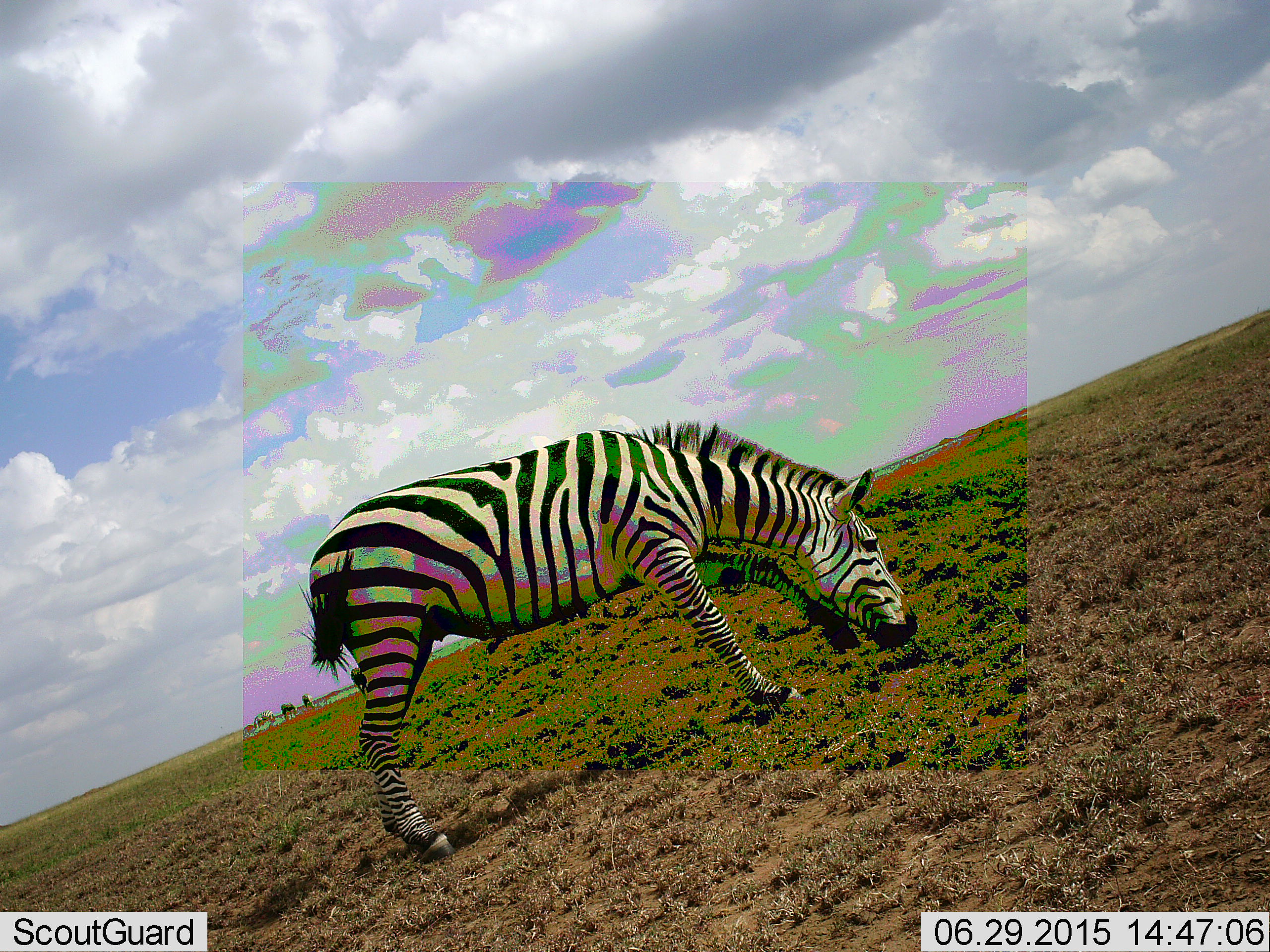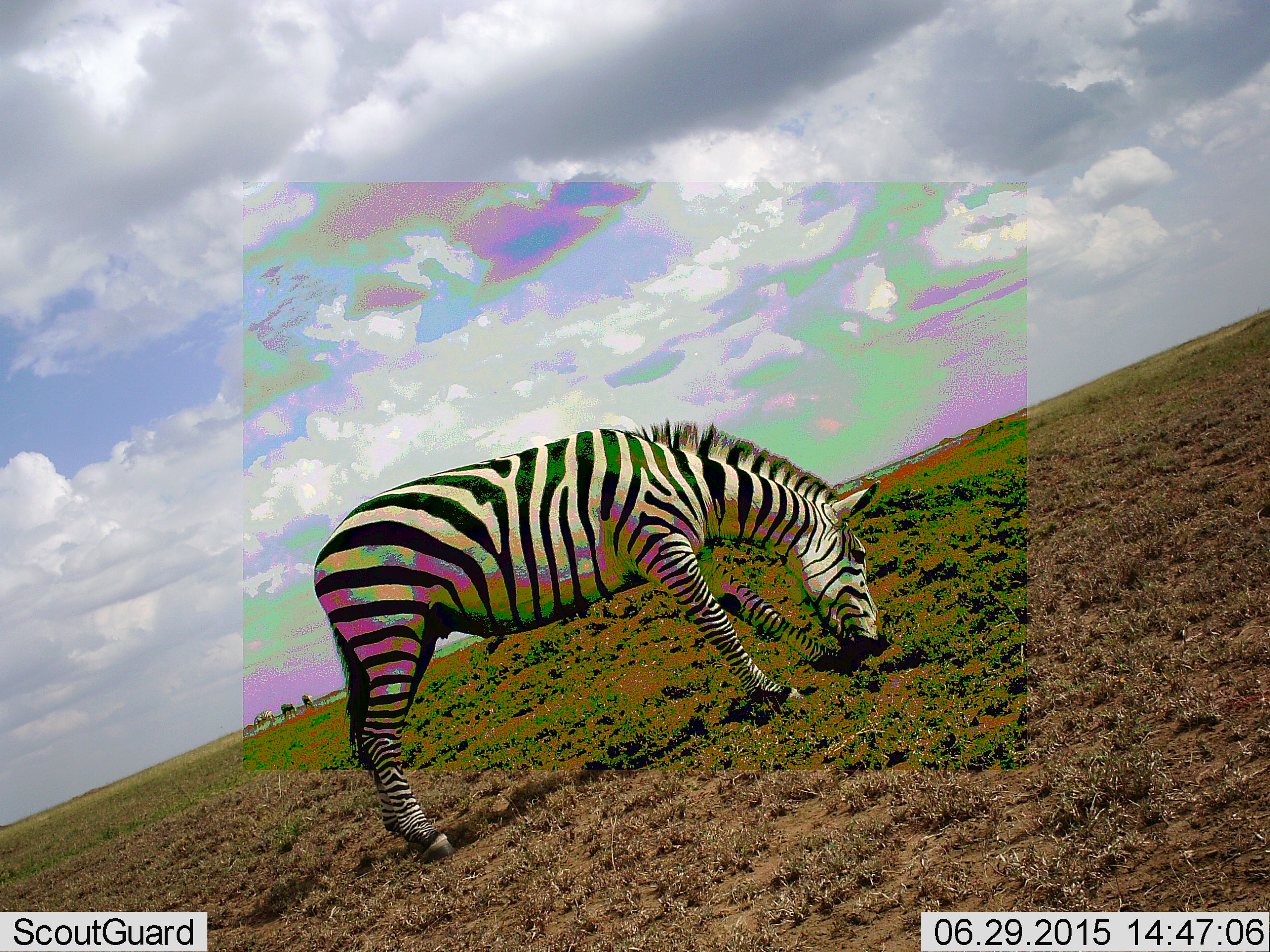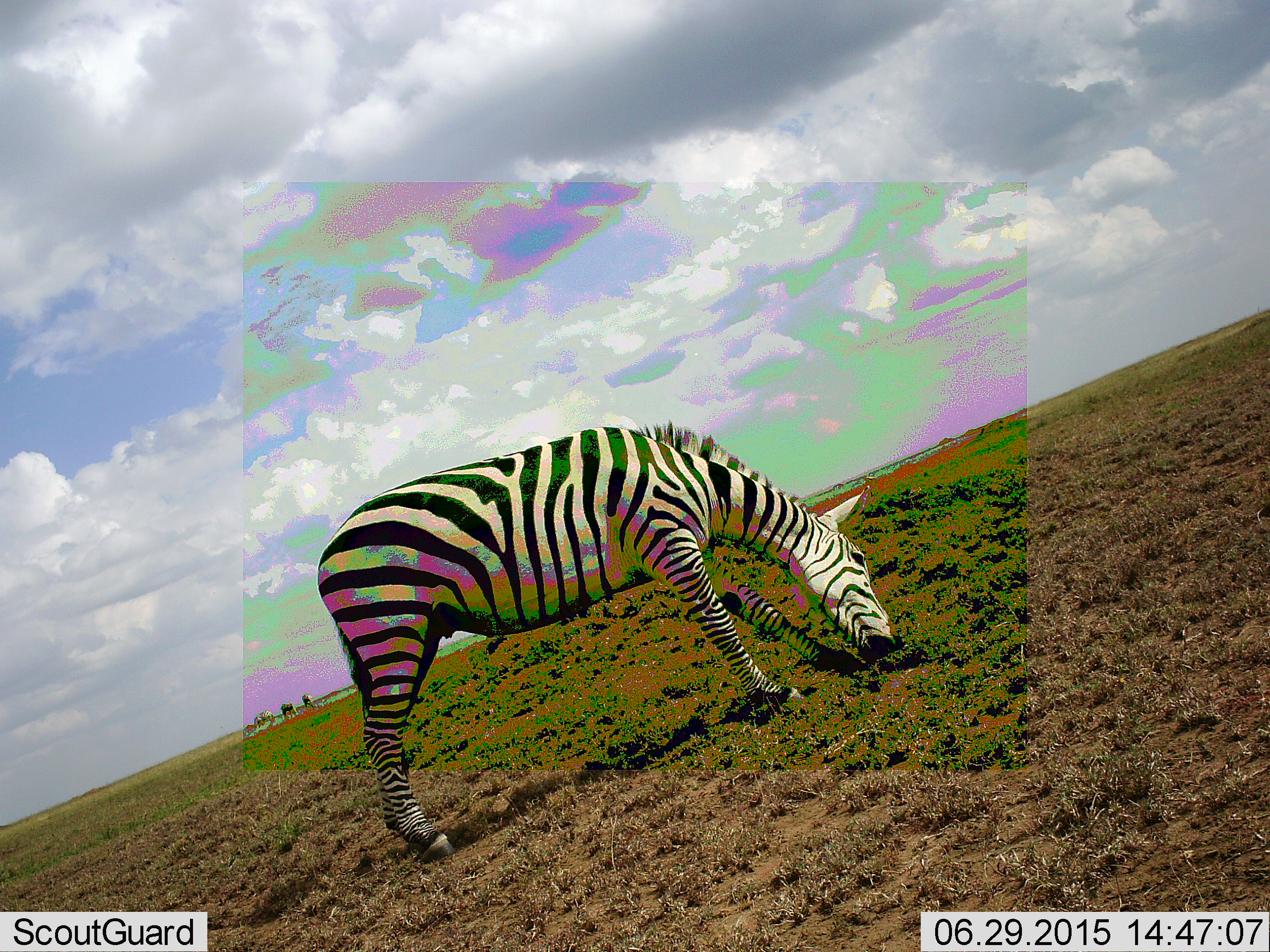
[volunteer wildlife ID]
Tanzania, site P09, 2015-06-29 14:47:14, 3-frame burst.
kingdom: Animalia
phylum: Chordata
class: Mammalia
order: Perissodactyla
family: Equidae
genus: Equus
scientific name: Equus quagga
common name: plains zebra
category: zebra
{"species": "zebra (plains zebra) (Equus quagga)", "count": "1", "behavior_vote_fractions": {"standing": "22%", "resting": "11%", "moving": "0%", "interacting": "0%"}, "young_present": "0%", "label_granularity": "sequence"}